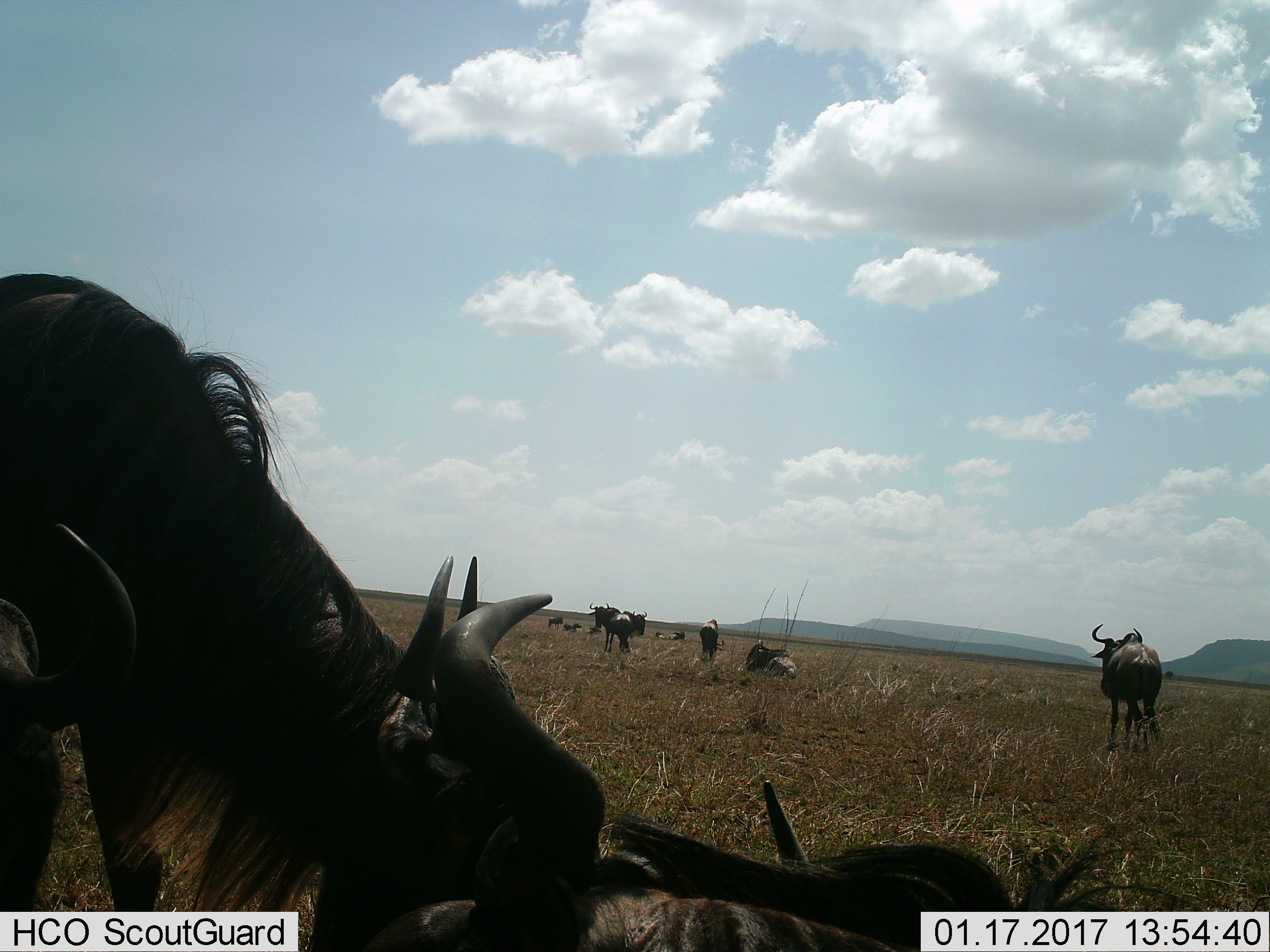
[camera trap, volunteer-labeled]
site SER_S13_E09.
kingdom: Animalia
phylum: Chordata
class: Mammalia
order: Artiodactyla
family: Bovidae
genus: Connochaetes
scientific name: Connochaetes taurinus taurinus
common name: blue wildebeest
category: wildebeestblue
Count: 11-50.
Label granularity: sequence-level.